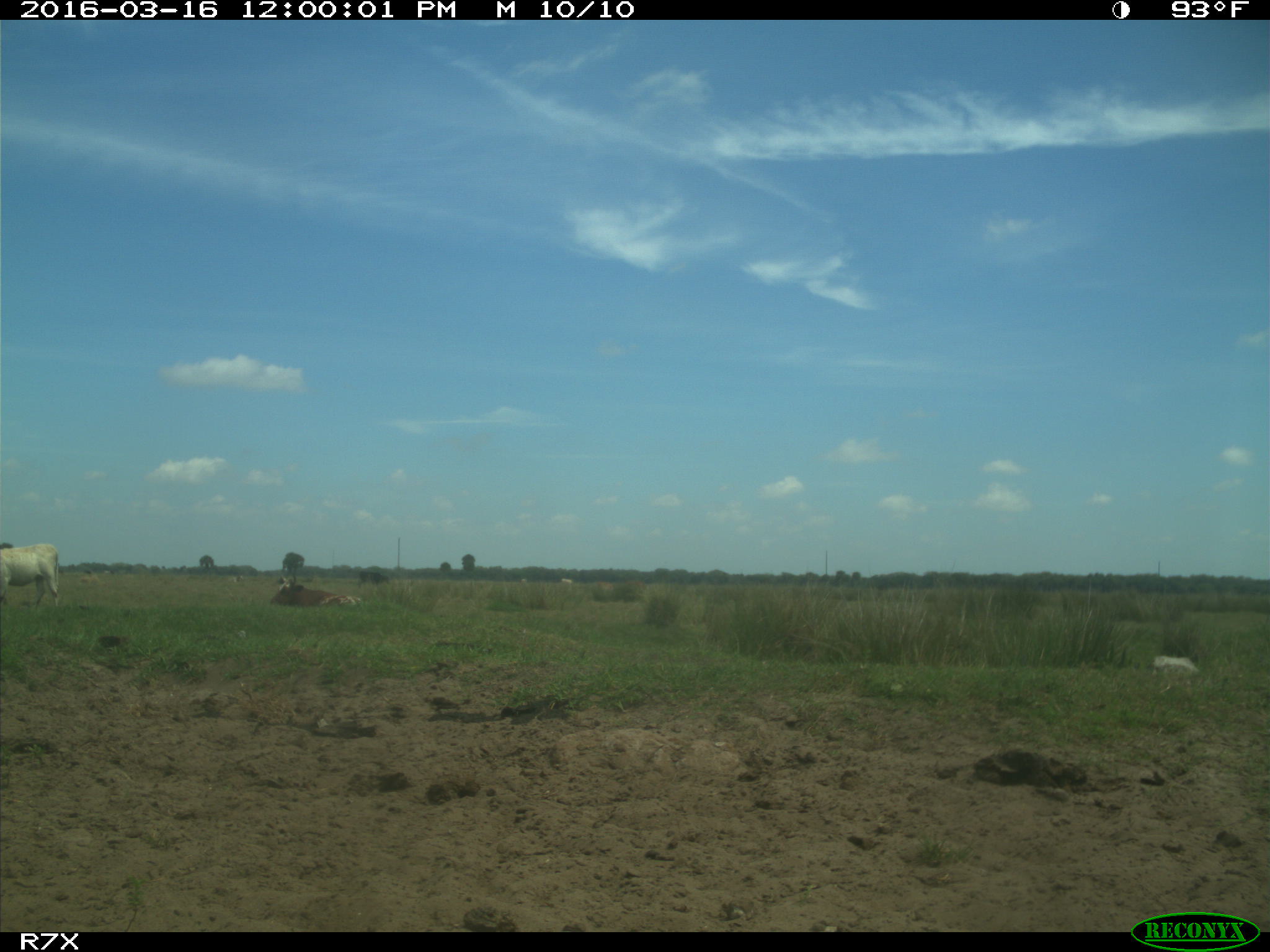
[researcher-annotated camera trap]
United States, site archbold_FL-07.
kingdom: Animalia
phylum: Chordata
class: Mammalia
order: Artiodactyla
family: Bovidae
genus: Bos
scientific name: Bos taurus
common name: domestic cow